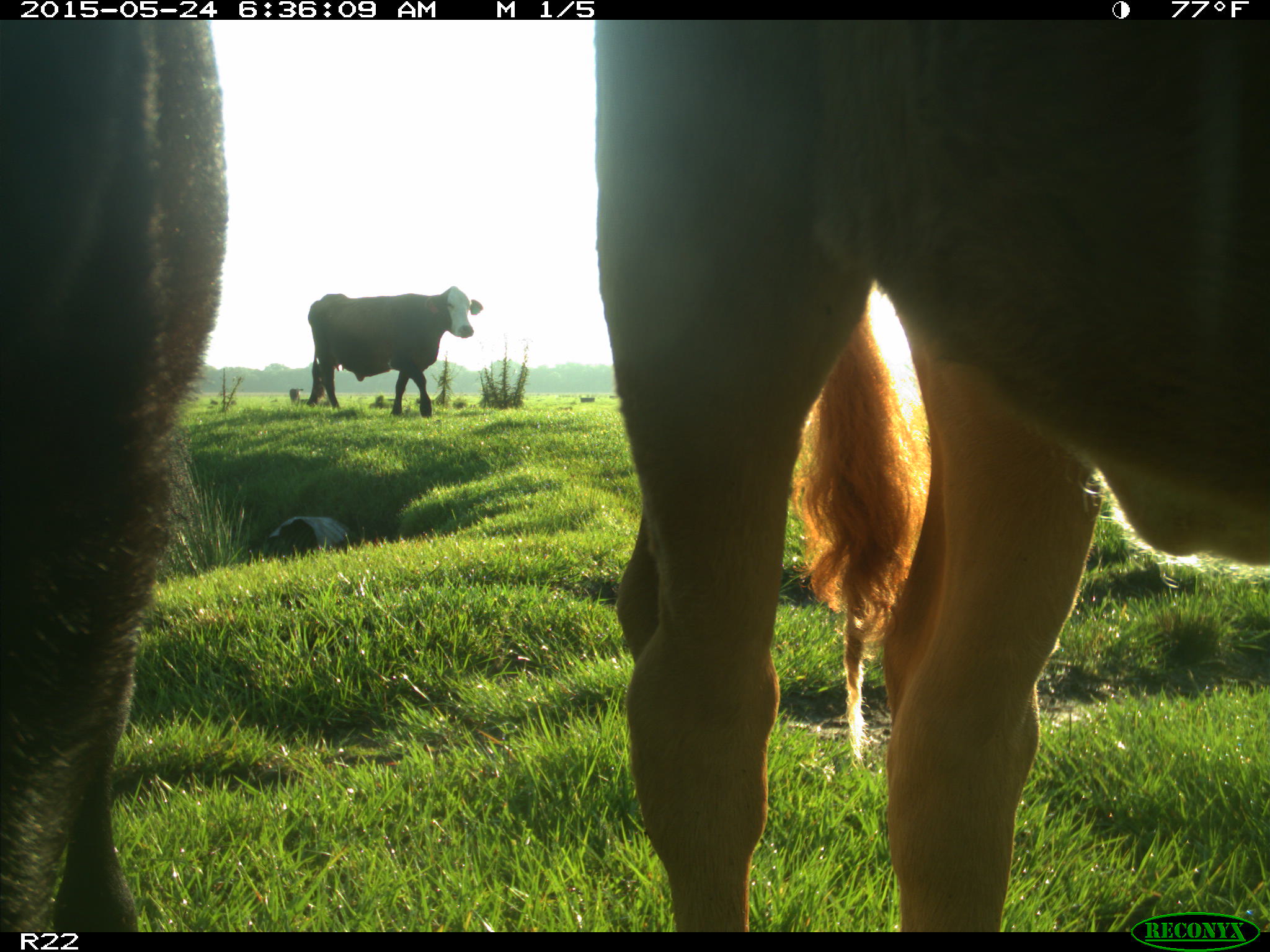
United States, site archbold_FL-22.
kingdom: Animalia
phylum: Chordata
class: Mammalia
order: Artiodactyla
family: Bovidae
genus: Bos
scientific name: Bos taurus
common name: domestic cow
Bos taurus (domestic cow).